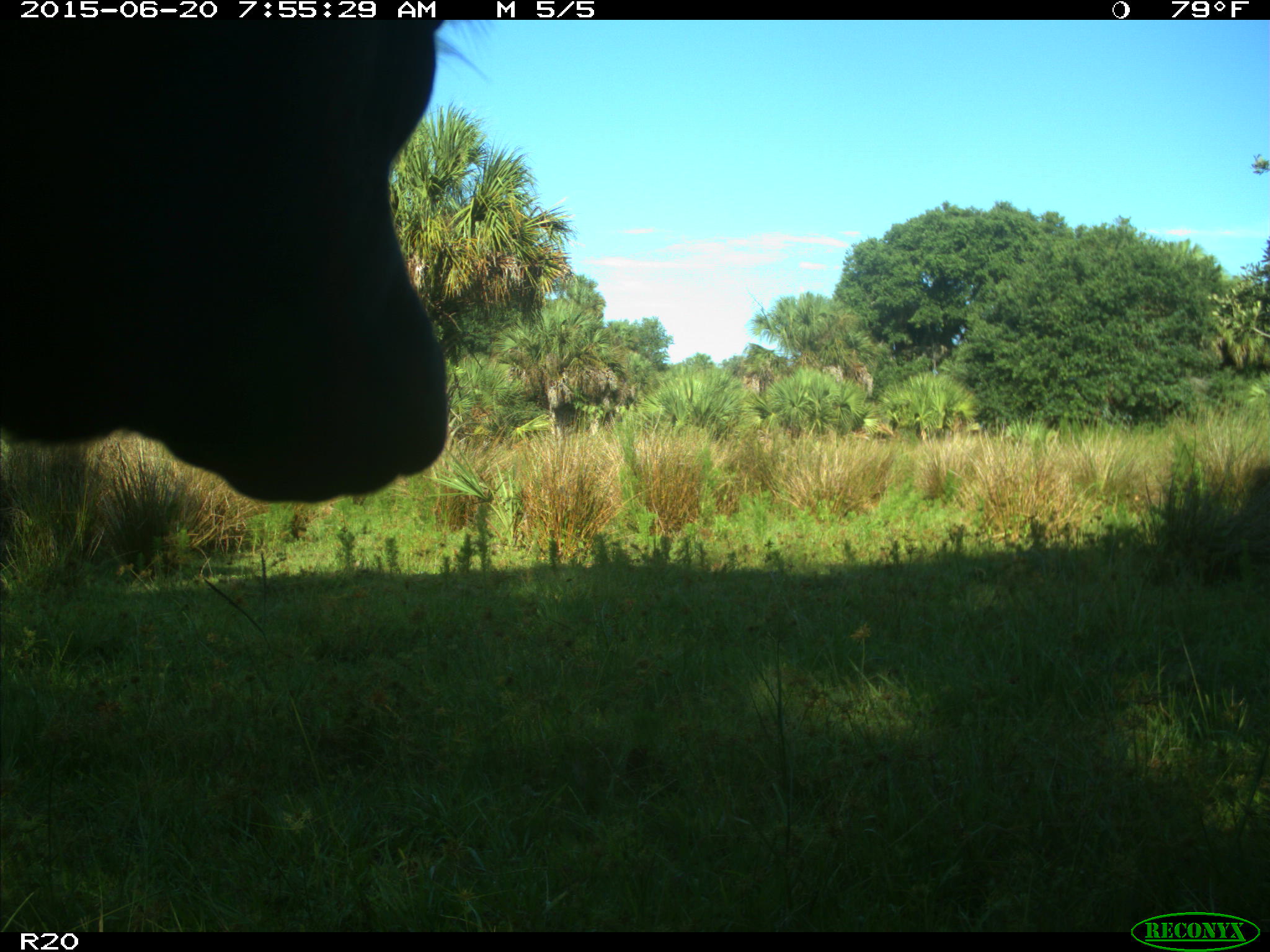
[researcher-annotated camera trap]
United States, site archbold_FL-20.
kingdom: Animalia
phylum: Chordata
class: Mammalia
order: Artiodactyla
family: Bovidae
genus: Bos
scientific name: Bos taurus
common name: domestic cow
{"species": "Bos taurus (domestic cow)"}